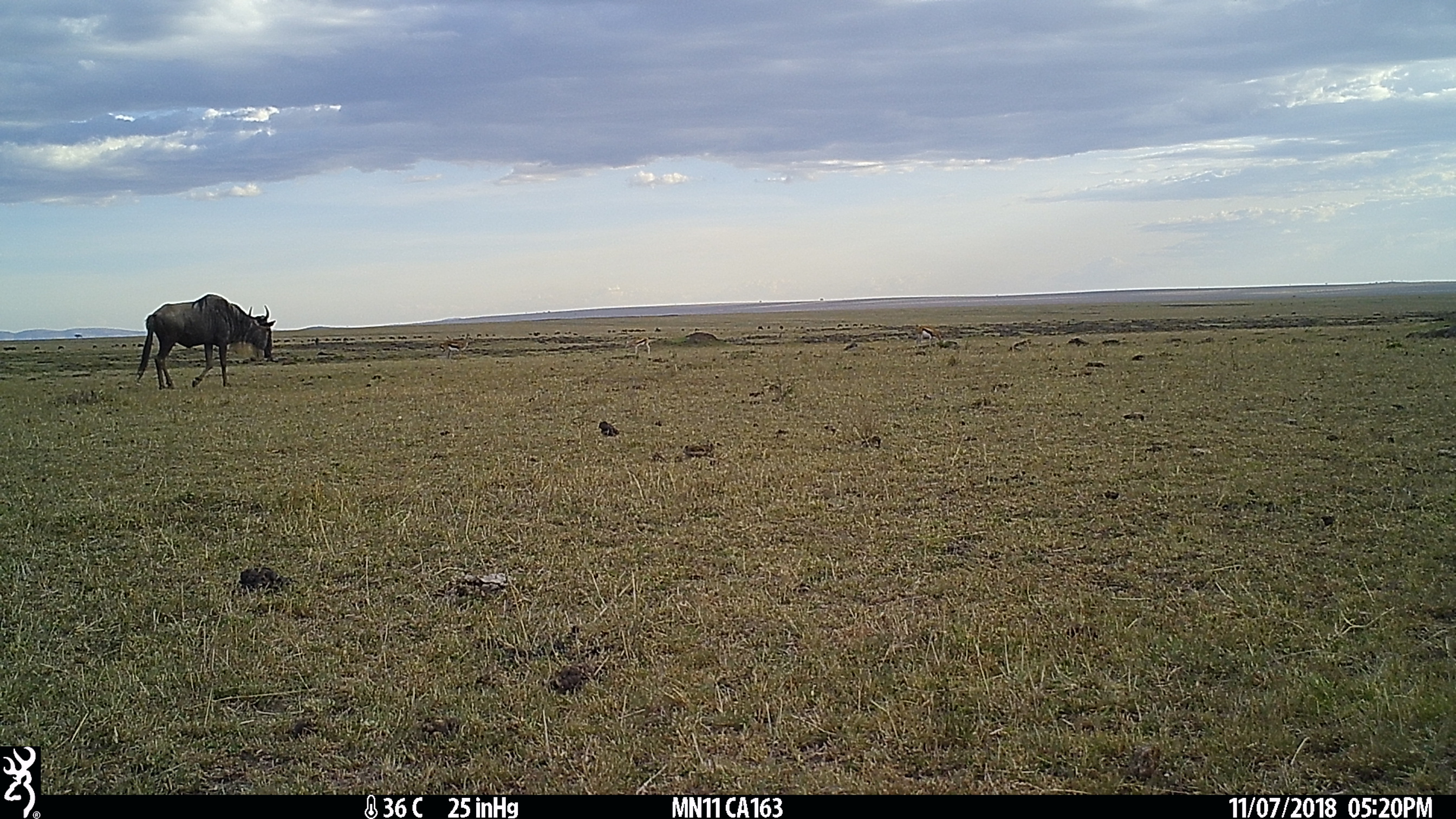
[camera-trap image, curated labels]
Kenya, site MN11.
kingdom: Animalia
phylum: Chordata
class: Mammalia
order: Artiodactyla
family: Bovidae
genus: Connochaetes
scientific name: Connochaetes taurinus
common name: blue wildebeest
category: wildebeest